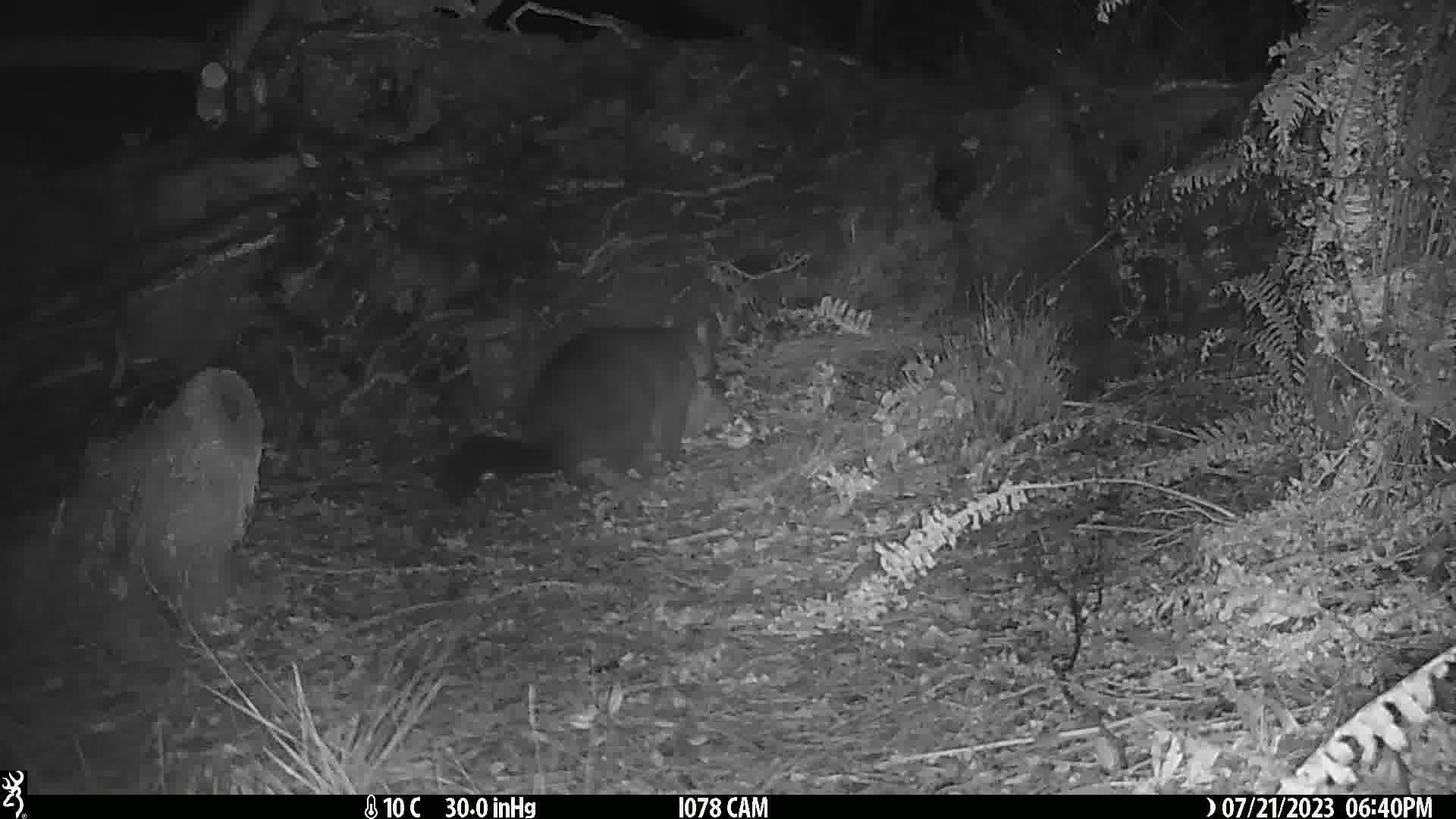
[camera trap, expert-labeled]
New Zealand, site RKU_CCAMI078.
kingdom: Animalia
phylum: Chordata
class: Mammalia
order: Diprotodontia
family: Phalangeridae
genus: Trichosurus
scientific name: Trichosurus vulpecula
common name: common brushtail possum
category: possum